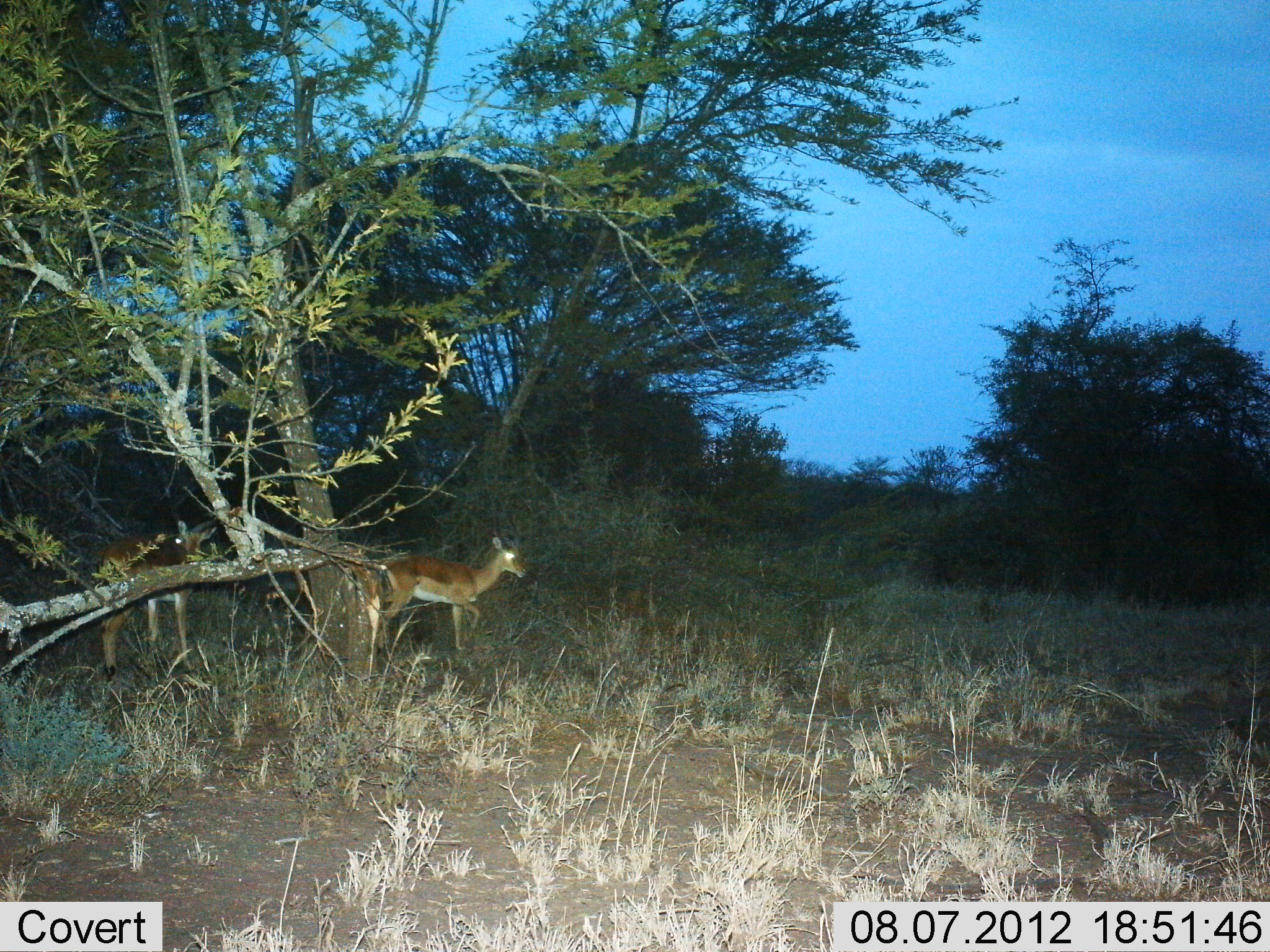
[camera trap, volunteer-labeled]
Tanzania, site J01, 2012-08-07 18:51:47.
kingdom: Animalia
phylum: Chordata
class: Mammalia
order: Artiodactyla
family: Bovidae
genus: Aepyceros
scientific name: Aepyceros melampus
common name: impala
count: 2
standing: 40%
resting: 0%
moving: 70%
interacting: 0%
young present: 0%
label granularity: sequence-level